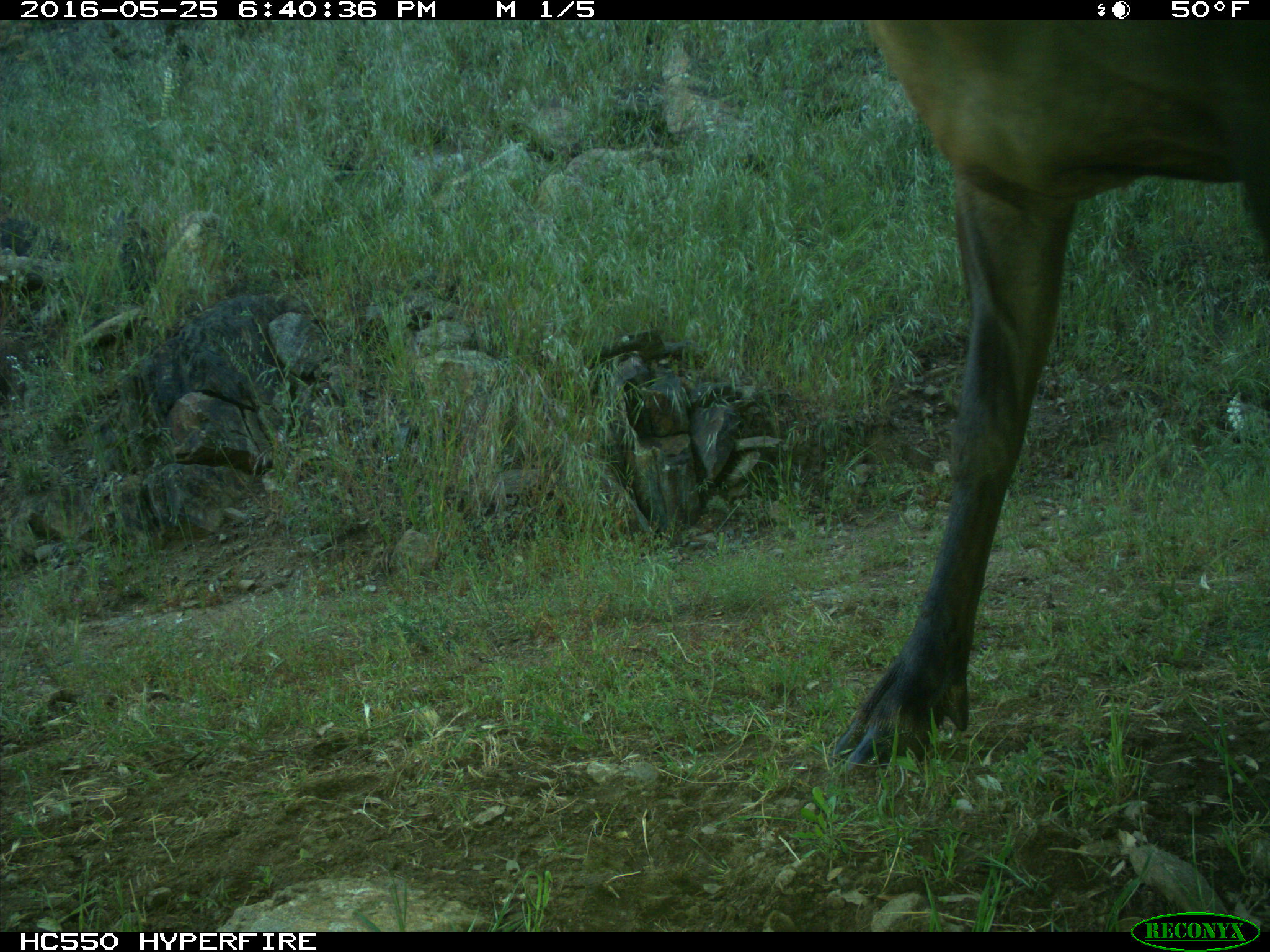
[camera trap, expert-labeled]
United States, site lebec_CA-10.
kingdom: Animalia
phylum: Chordata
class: Mammalia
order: Artiodactyla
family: Cervidae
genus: Cervus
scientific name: Cervus canadensis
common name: elk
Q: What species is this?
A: Cervus canadensis (elk).